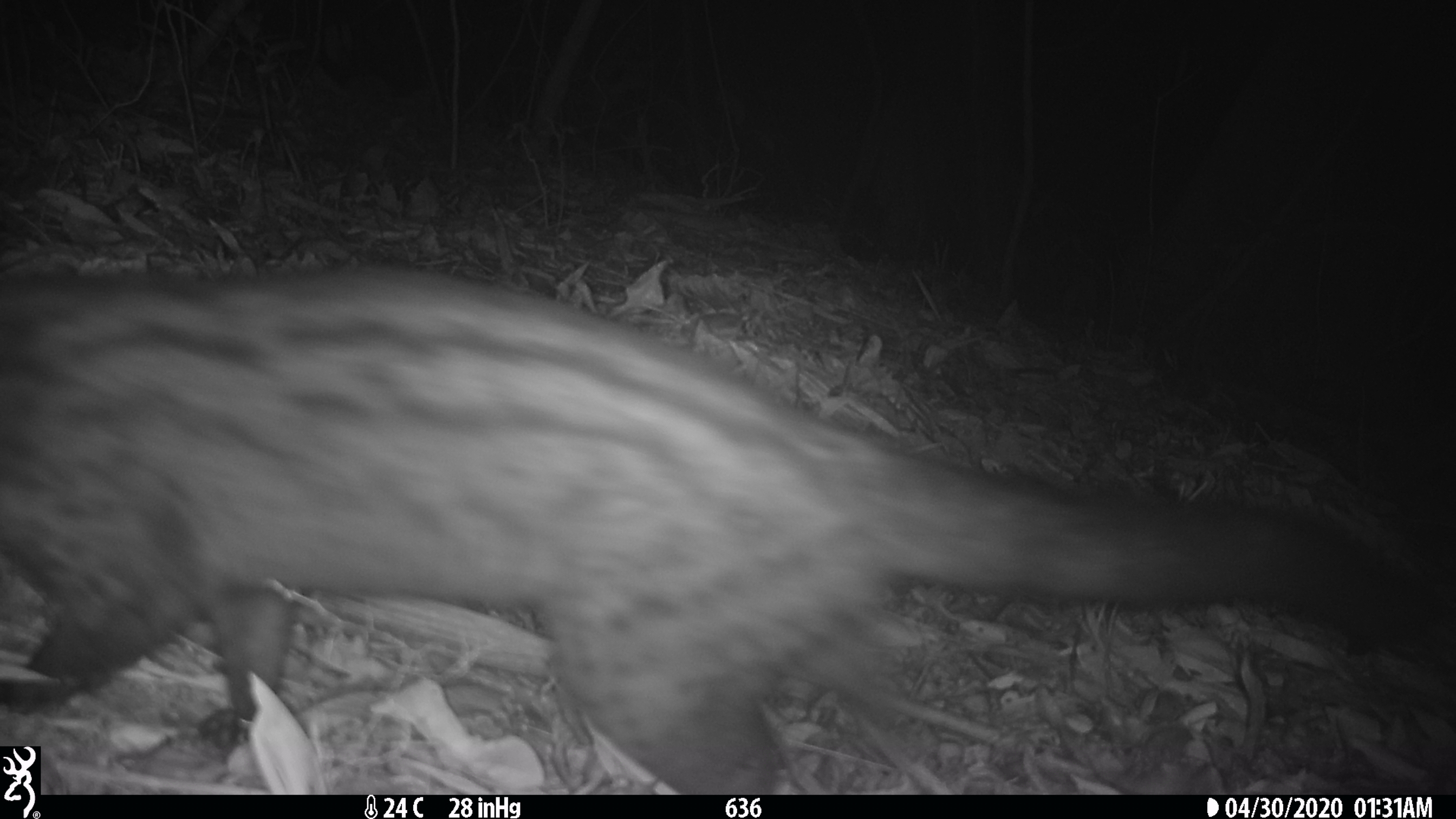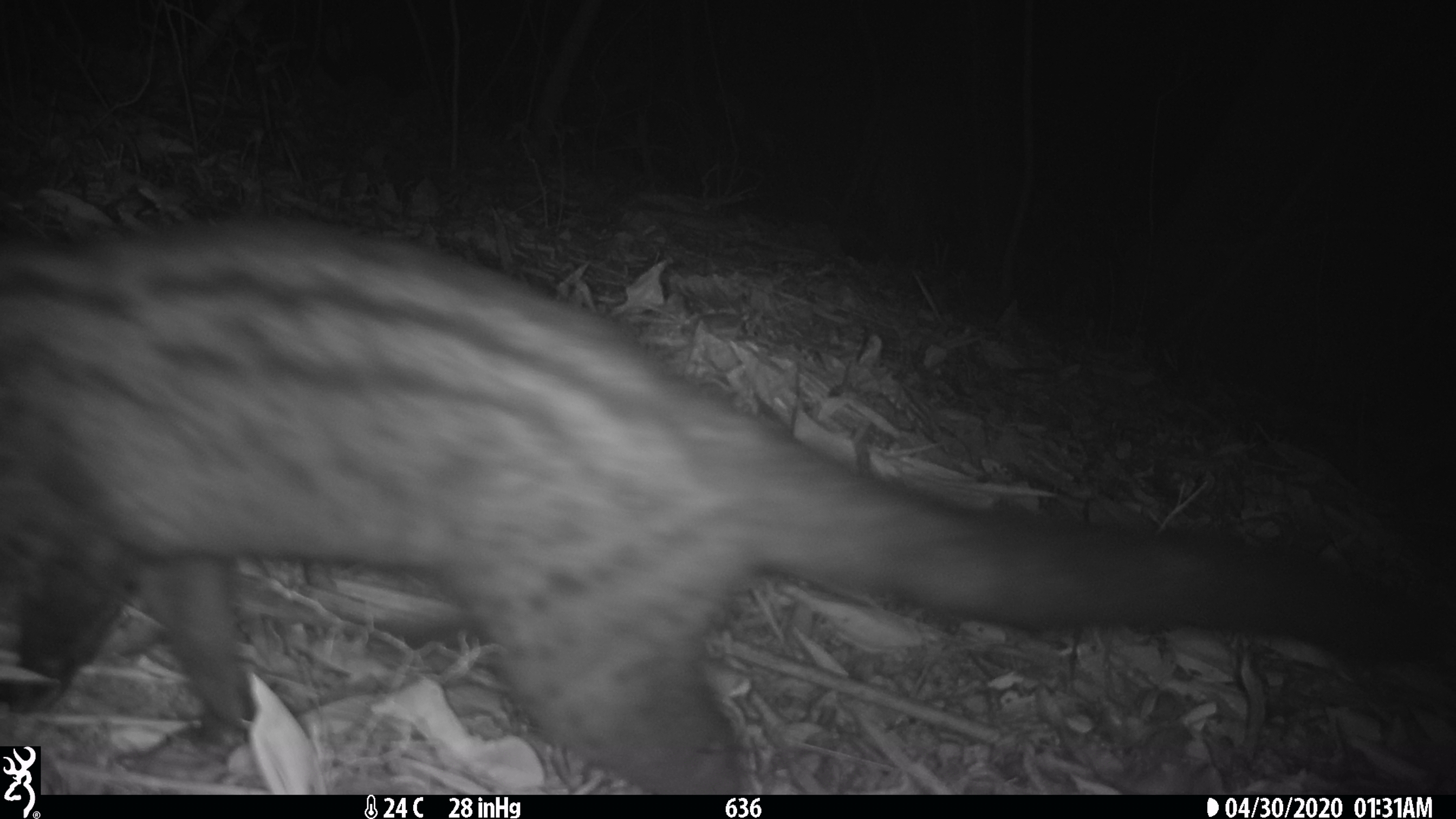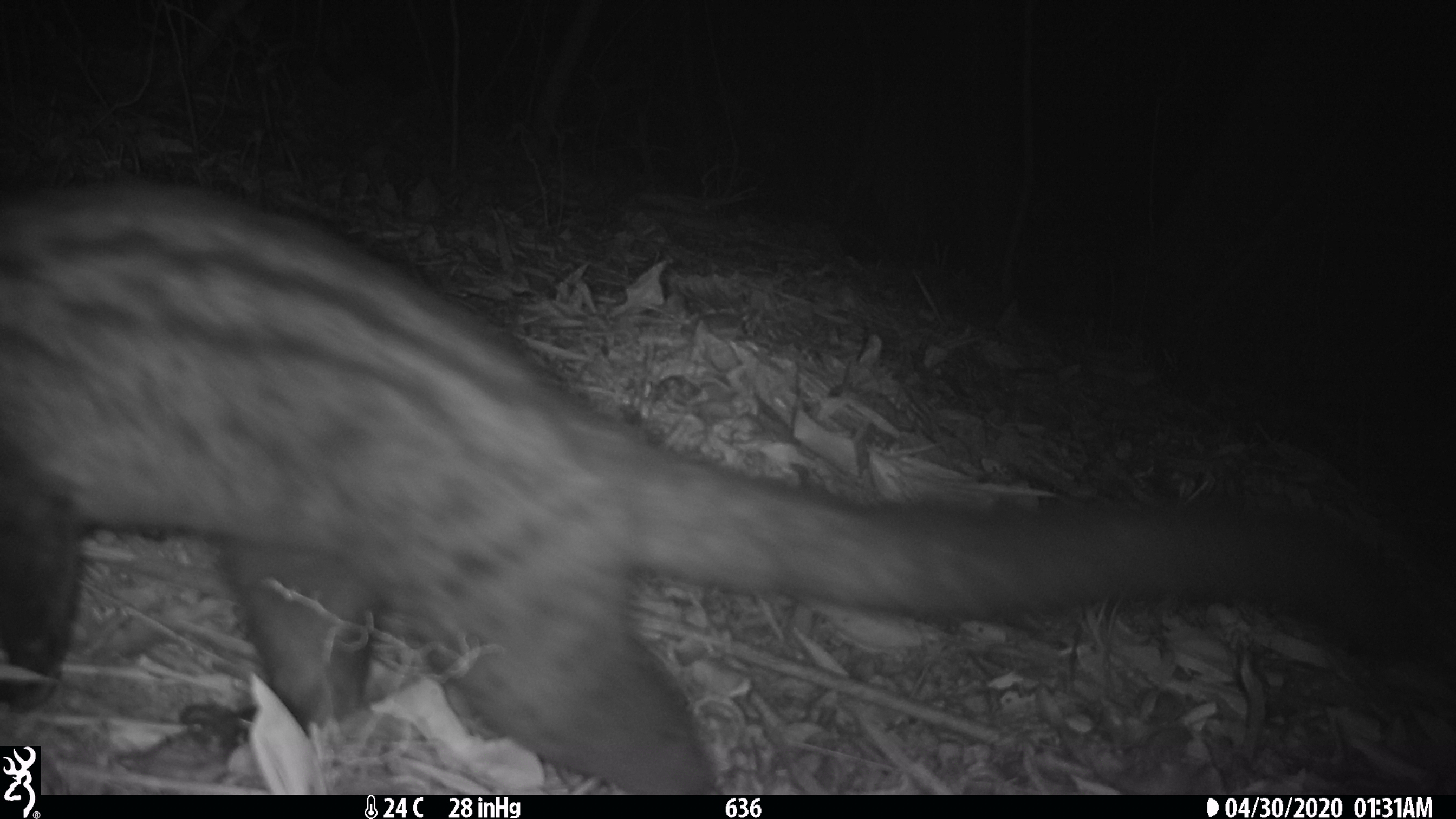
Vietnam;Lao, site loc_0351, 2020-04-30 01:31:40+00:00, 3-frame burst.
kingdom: Animalia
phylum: Chordata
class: Mammalia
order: Carnivora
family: Viverridae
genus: Paradoxurus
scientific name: Paradoxurus hermaphroditus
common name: common palm civet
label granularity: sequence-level